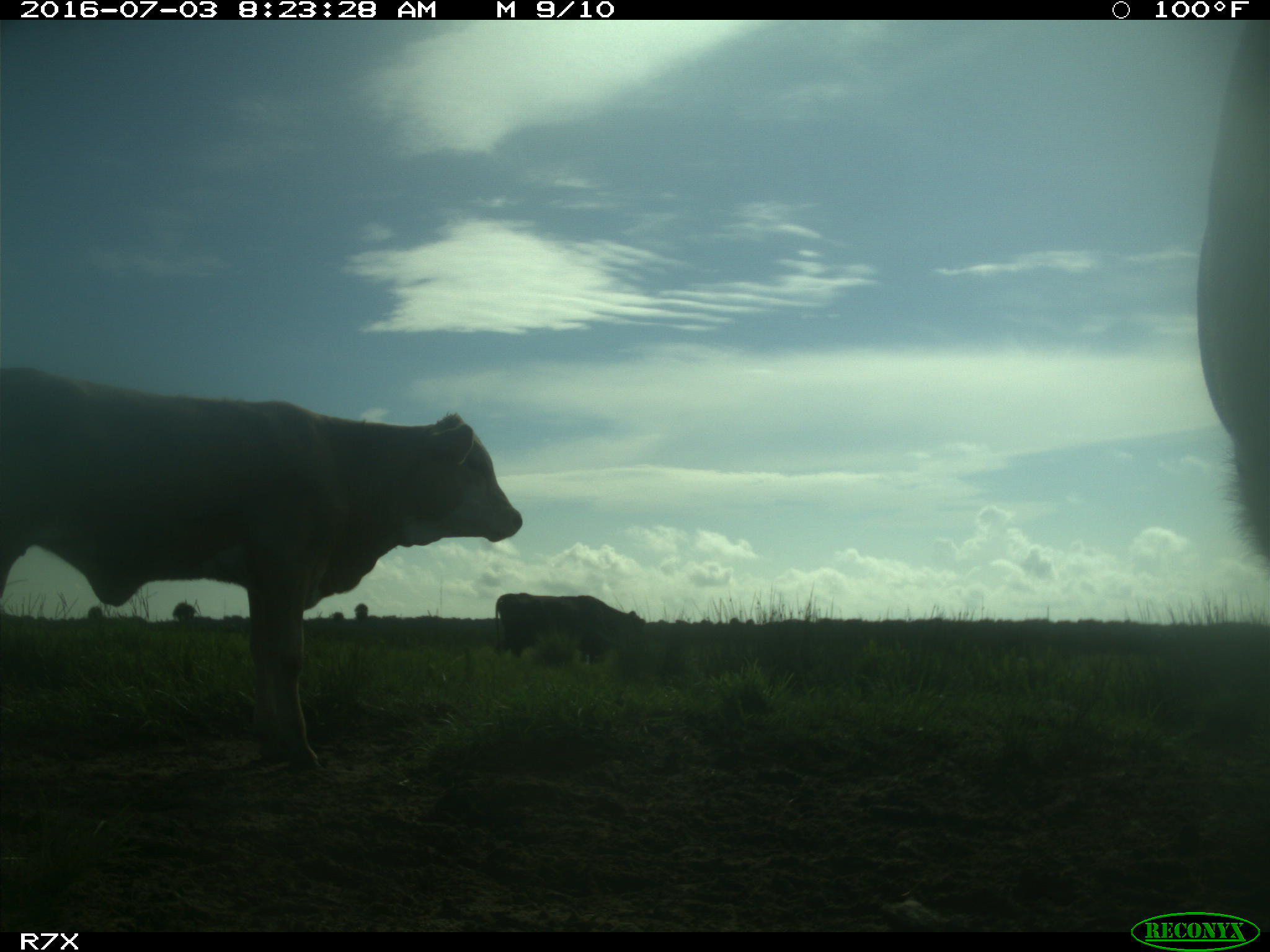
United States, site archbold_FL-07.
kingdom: Animalia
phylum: Chordata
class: Mammalia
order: Artiodactyla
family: Bovidae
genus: Bos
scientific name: Bos taurus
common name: domestic cow